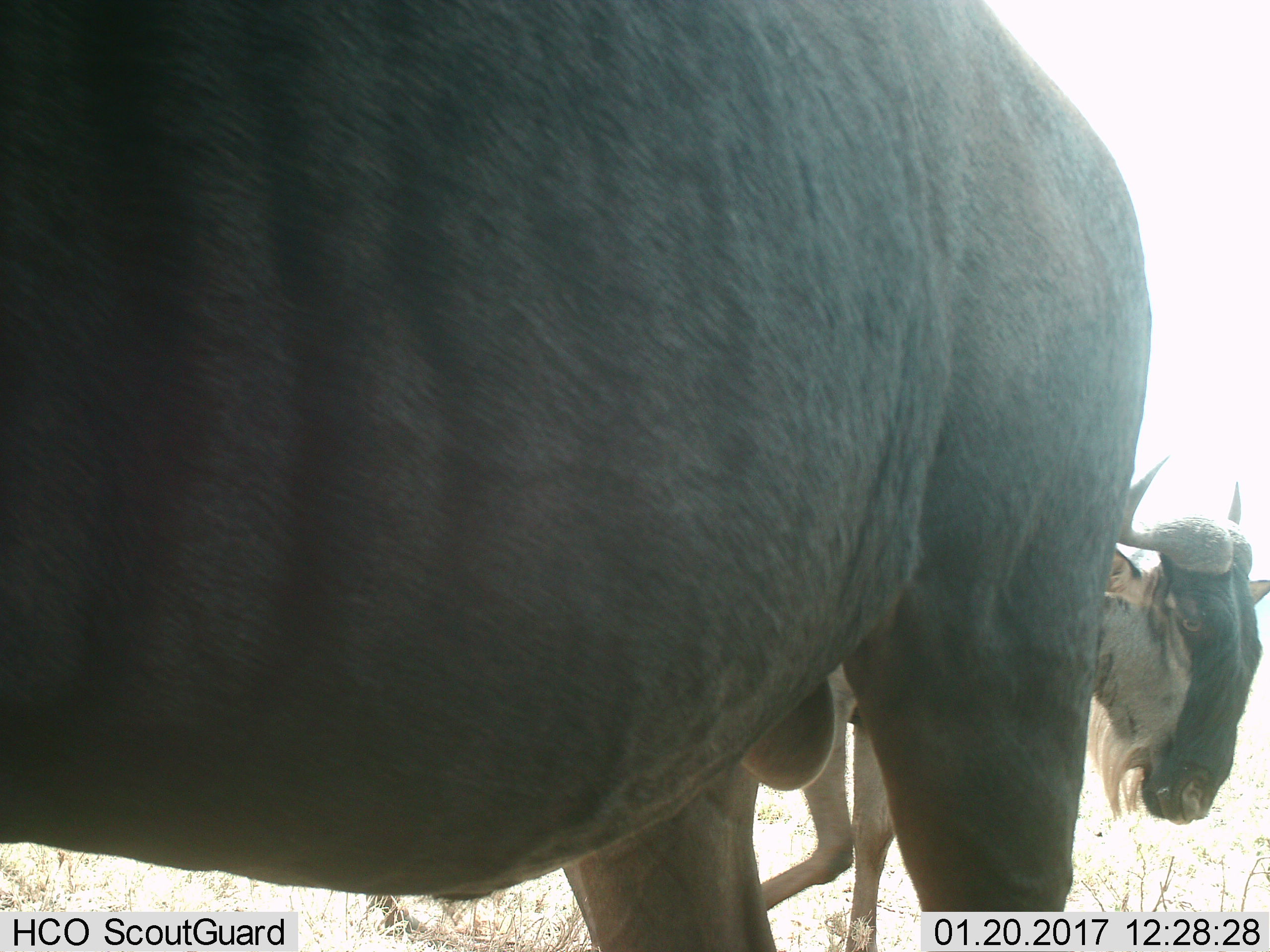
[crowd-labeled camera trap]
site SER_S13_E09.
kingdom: Animalia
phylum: Chordata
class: Mammalia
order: Artiodactyla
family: Bovidae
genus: Connochaetes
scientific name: Connochaetes taurinus taurinus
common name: blue wildebeest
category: wildebeestblue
Wildebeestblue (blue wildebeest) (Connochaetes taurinus taurinus), count 2. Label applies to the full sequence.